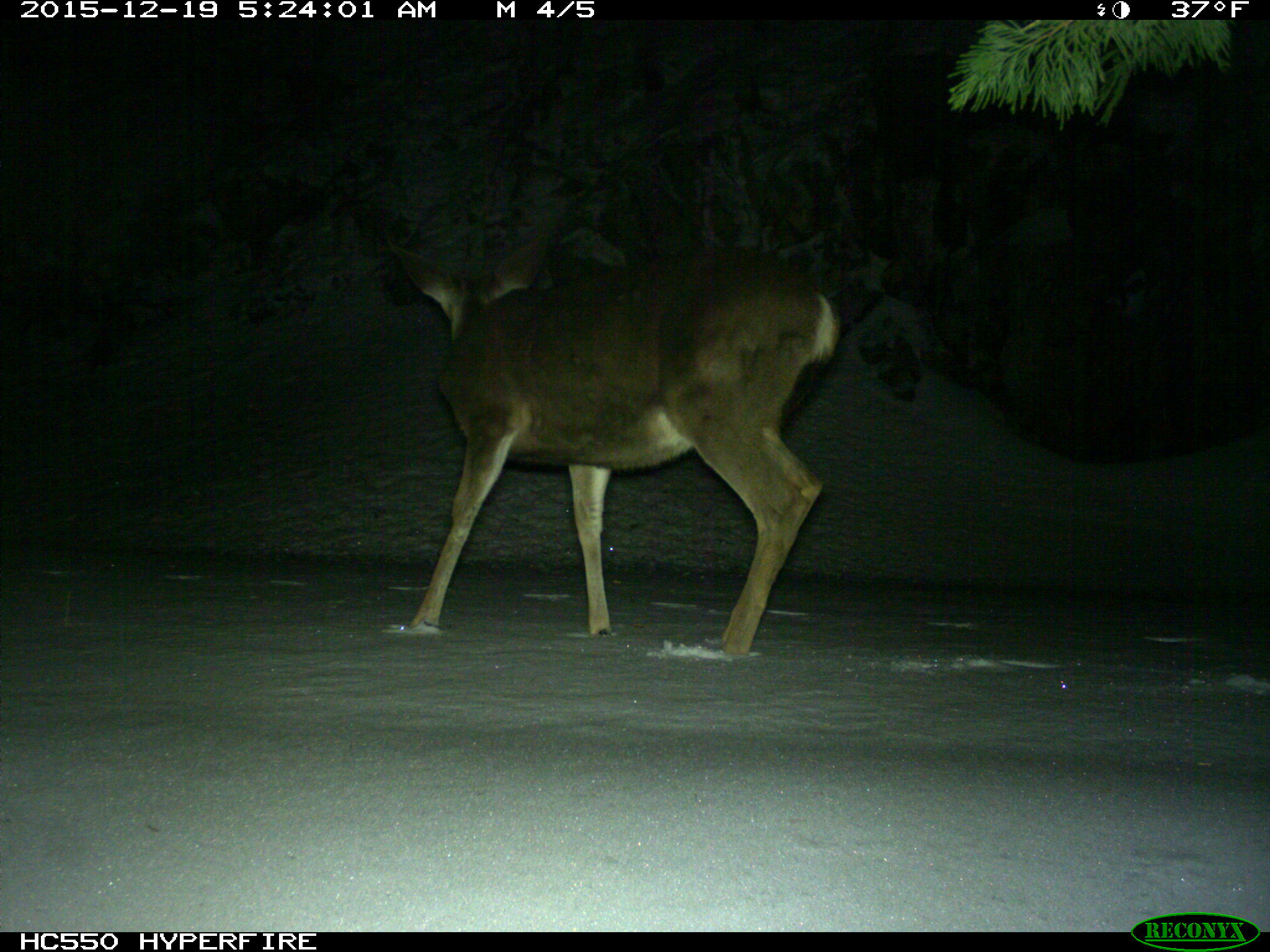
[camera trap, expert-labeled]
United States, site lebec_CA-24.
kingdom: Animalia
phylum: Chordata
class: Mammalia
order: Artiodactyla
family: Cervidae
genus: Odocoileus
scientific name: Odocoileus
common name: deer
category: unidentified deer